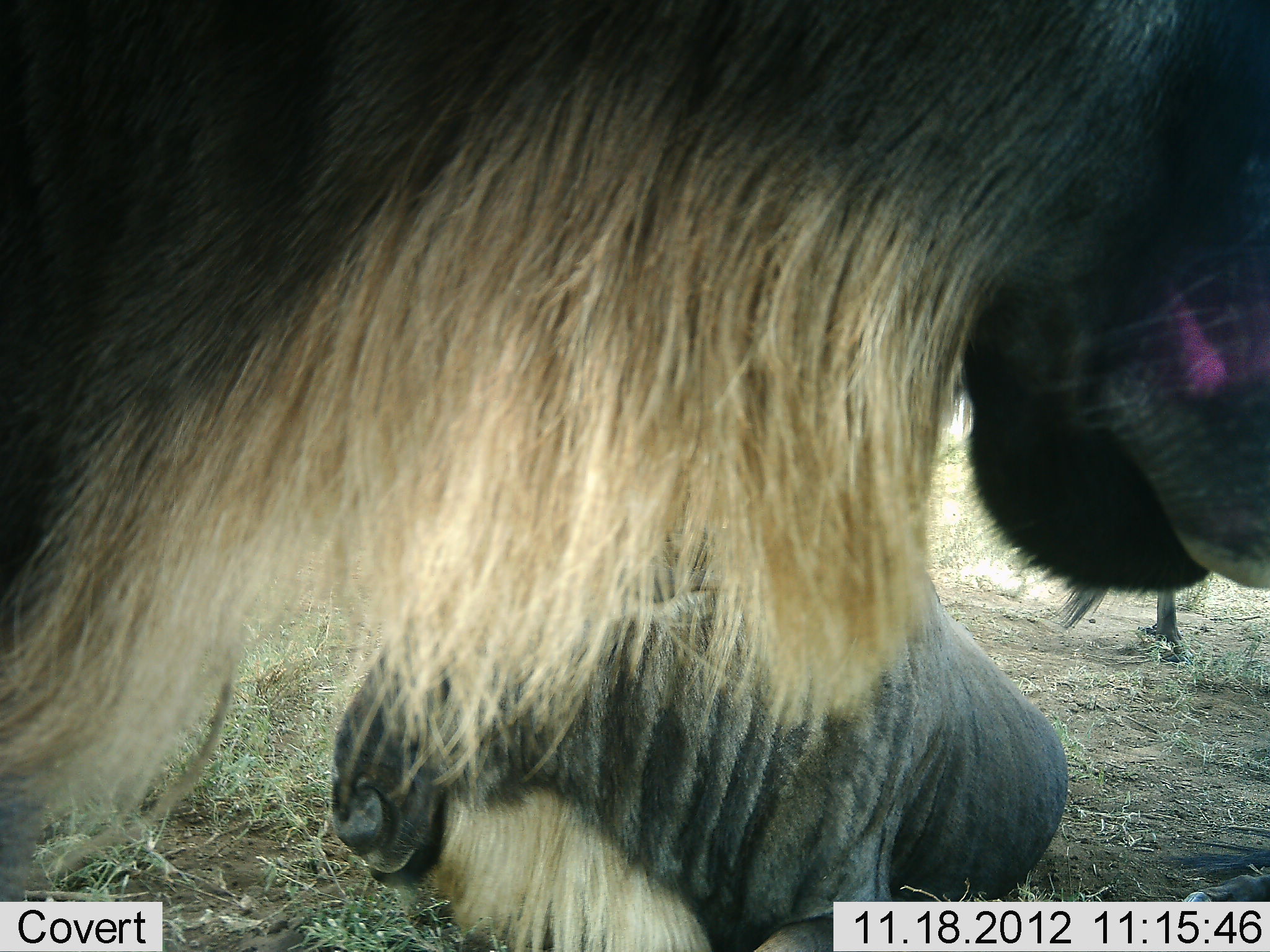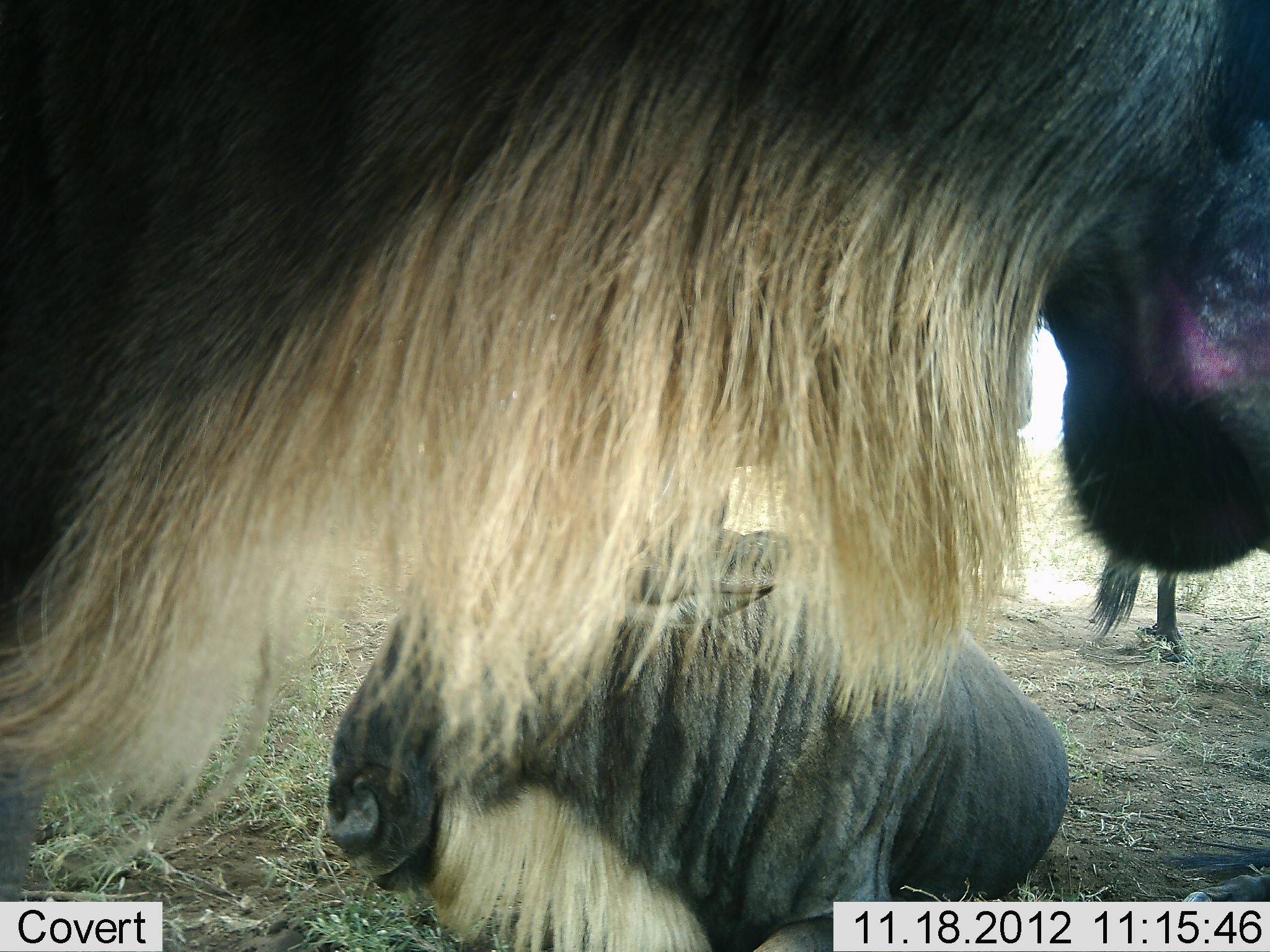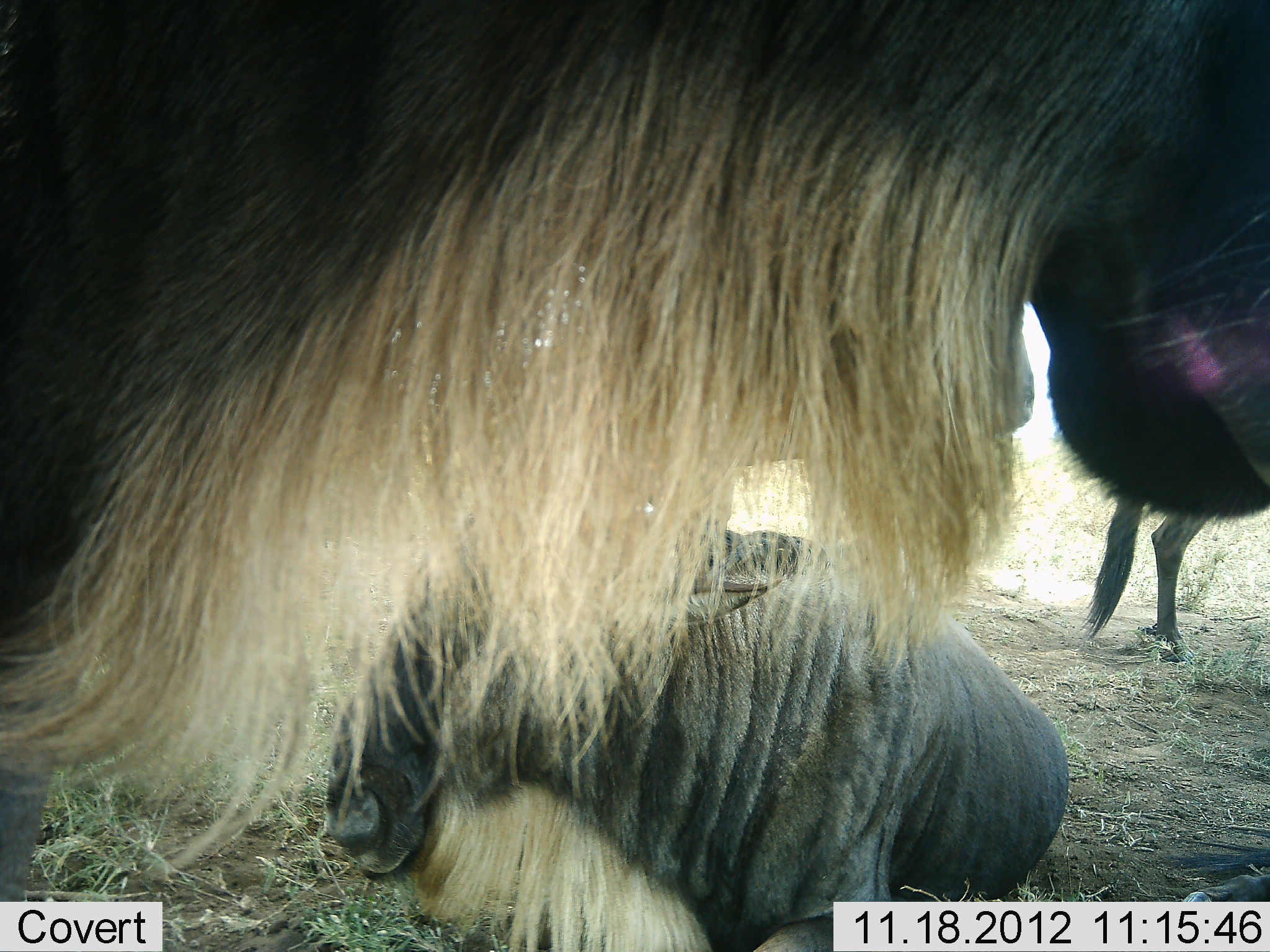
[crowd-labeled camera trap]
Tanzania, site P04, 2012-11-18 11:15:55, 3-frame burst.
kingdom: Animalia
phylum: Chordata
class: Mammalia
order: Artiodactyla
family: Bovidae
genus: Connochaetes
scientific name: Connochaetes taurinus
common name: blue wildebeest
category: wildebeest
Wildebeest (blue wildebeest) (Connochaetes taurinus), count 3. Behavior (volunteer vote fractions): standing 80%, resting 100%, moving 10%, interacting 0%. Young present (vote fraction): 10%. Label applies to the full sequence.